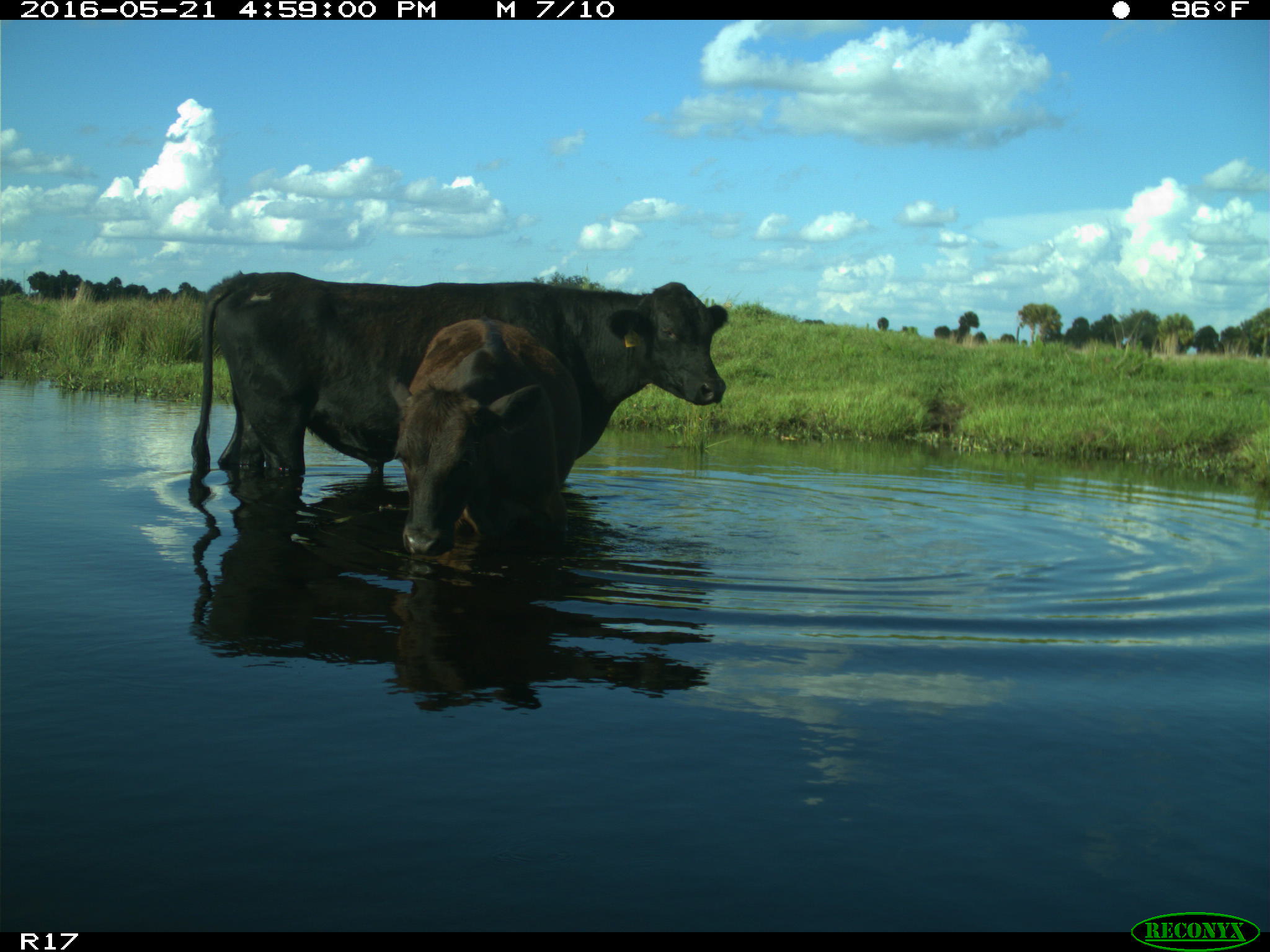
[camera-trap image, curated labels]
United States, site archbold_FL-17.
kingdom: Animalia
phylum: Chordata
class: Mammalia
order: Artiodactyla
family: Bovidae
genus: Bos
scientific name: Bos taurus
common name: domestic cow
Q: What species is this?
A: Bos taurus (domestic cow).